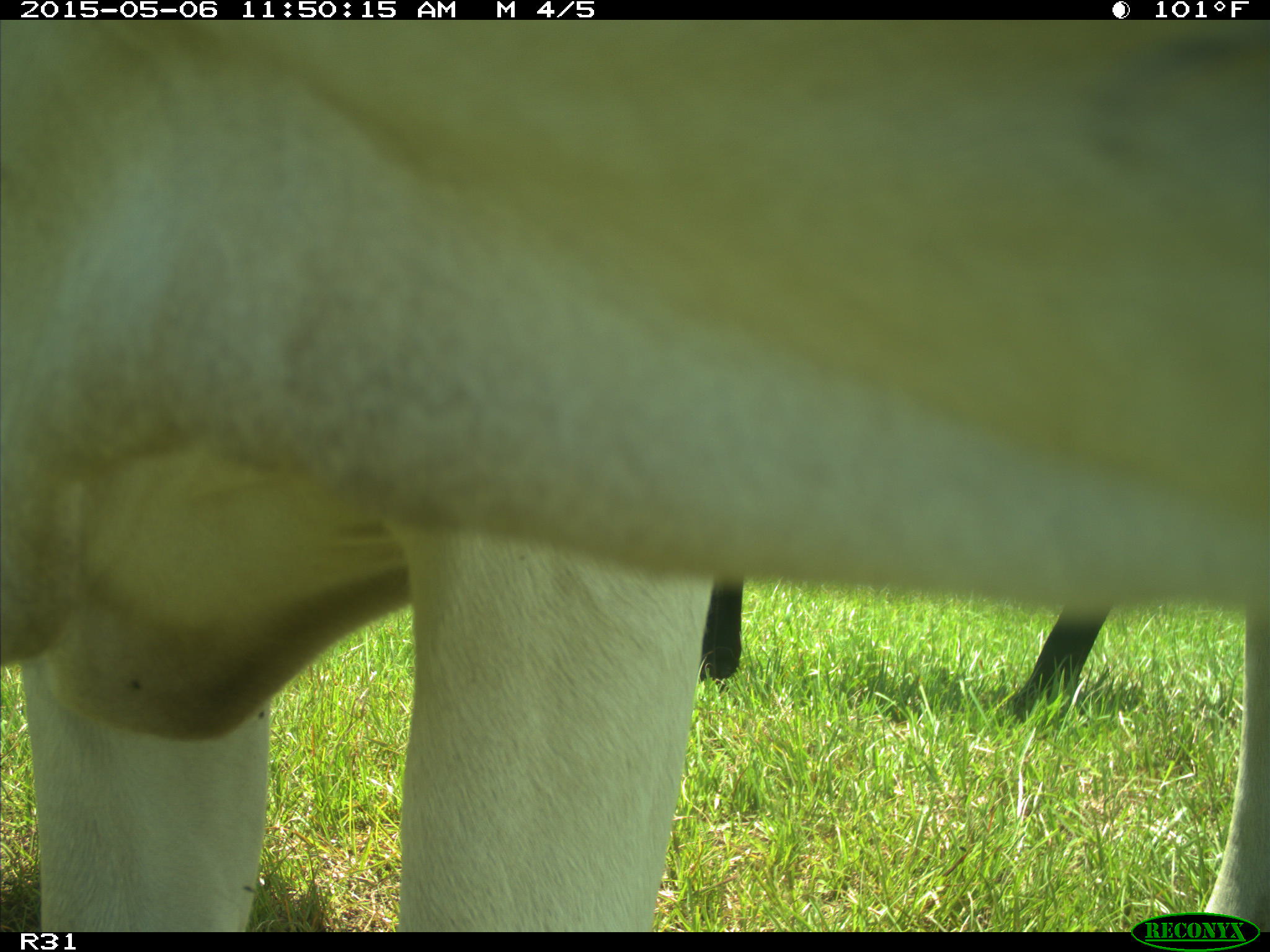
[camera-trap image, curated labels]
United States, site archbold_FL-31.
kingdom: Animalia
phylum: Chordata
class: Mammalia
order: Artiodactyla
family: Bovidae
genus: Bos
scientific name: Bos taurus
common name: domestic cow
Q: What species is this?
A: Bos taurus (domestic cow).